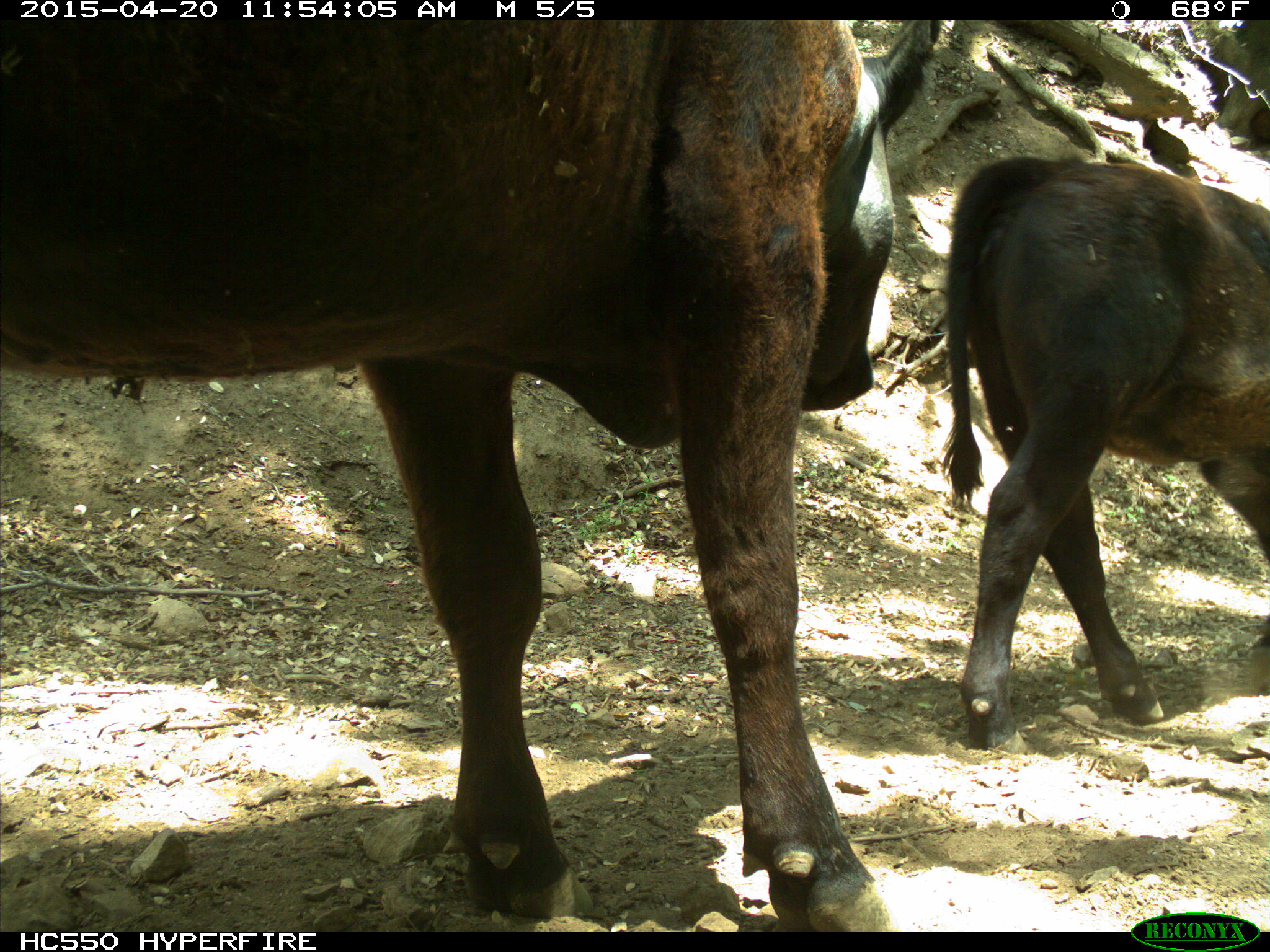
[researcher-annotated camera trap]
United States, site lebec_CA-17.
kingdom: Animalia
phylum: Chordata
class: Mammalia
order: Artiodactyla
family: Bovidae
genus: Bos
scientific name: Bos taurus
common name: domestic cow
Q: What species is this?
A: Bos taurus (domestic cow).